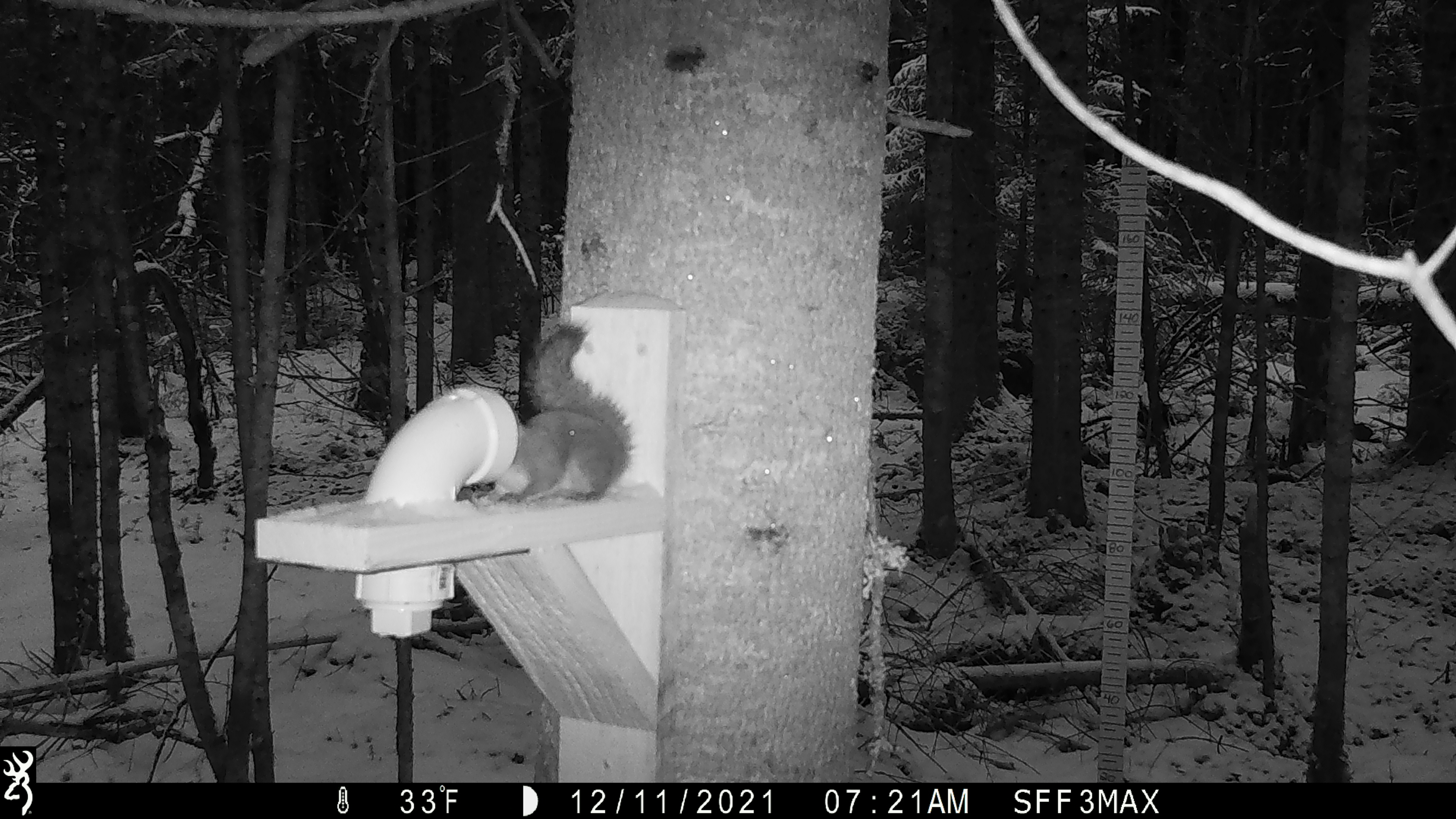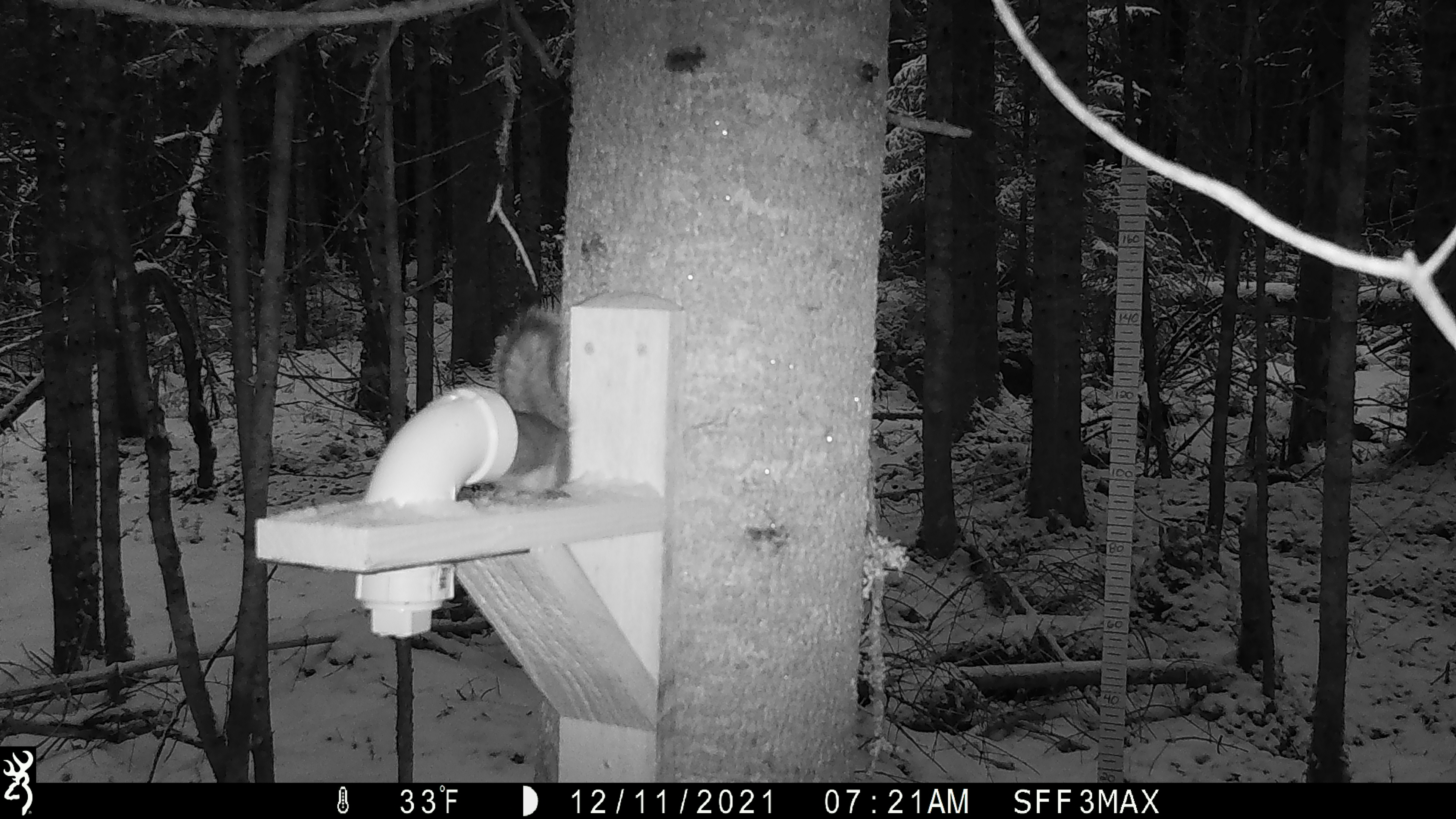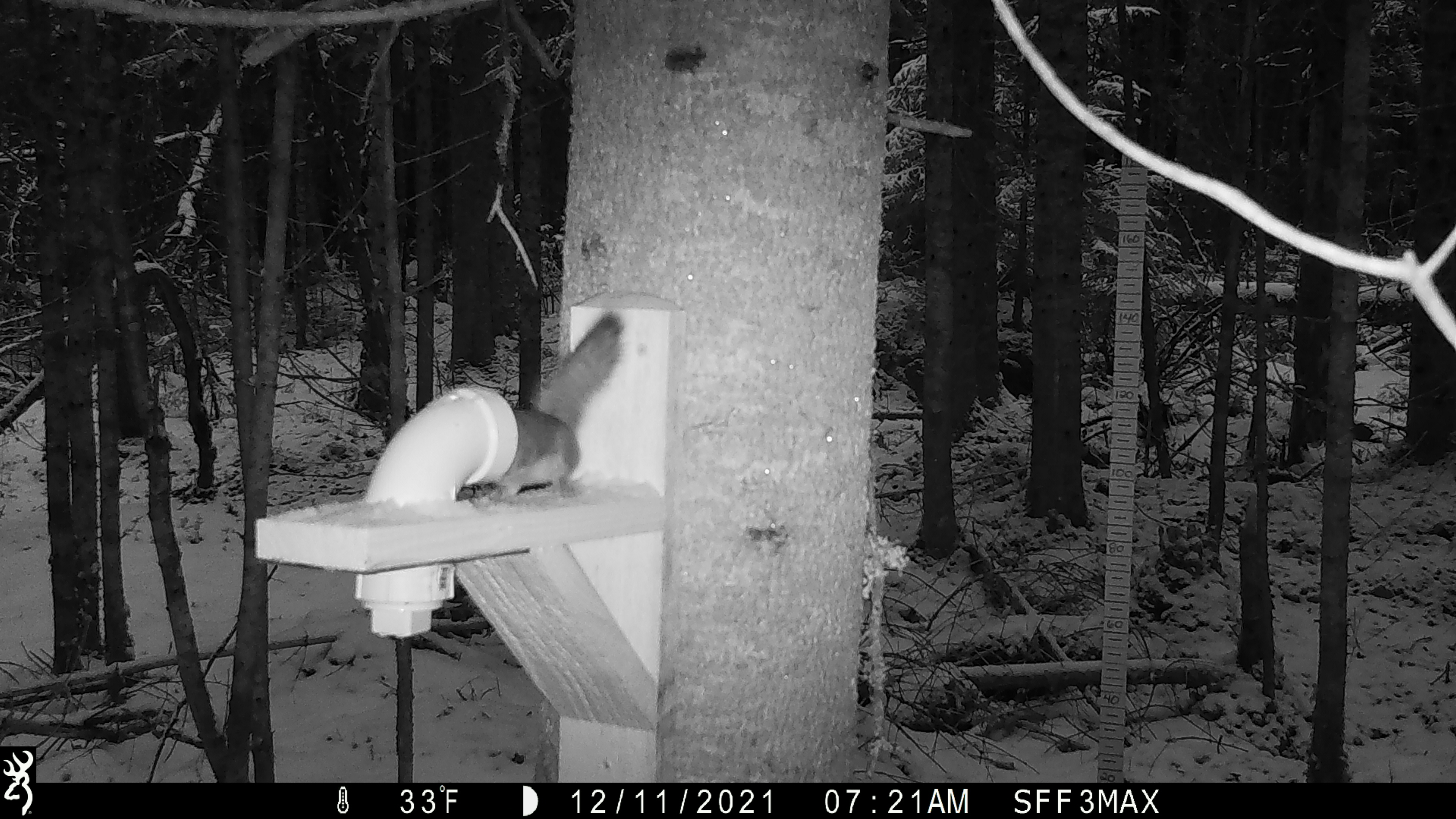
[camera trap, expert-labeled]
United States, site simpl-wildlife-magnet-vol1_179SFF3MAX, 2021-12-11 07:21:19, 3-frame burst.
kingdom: Animalia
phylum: Chordata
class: Mammalia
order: Rodentia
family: Sciuridae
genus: Tamiasciurus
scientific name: Tamiasciurus hudsonicus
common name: red squirrel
Red squirrel (Tamiasciurus hudsonicus).